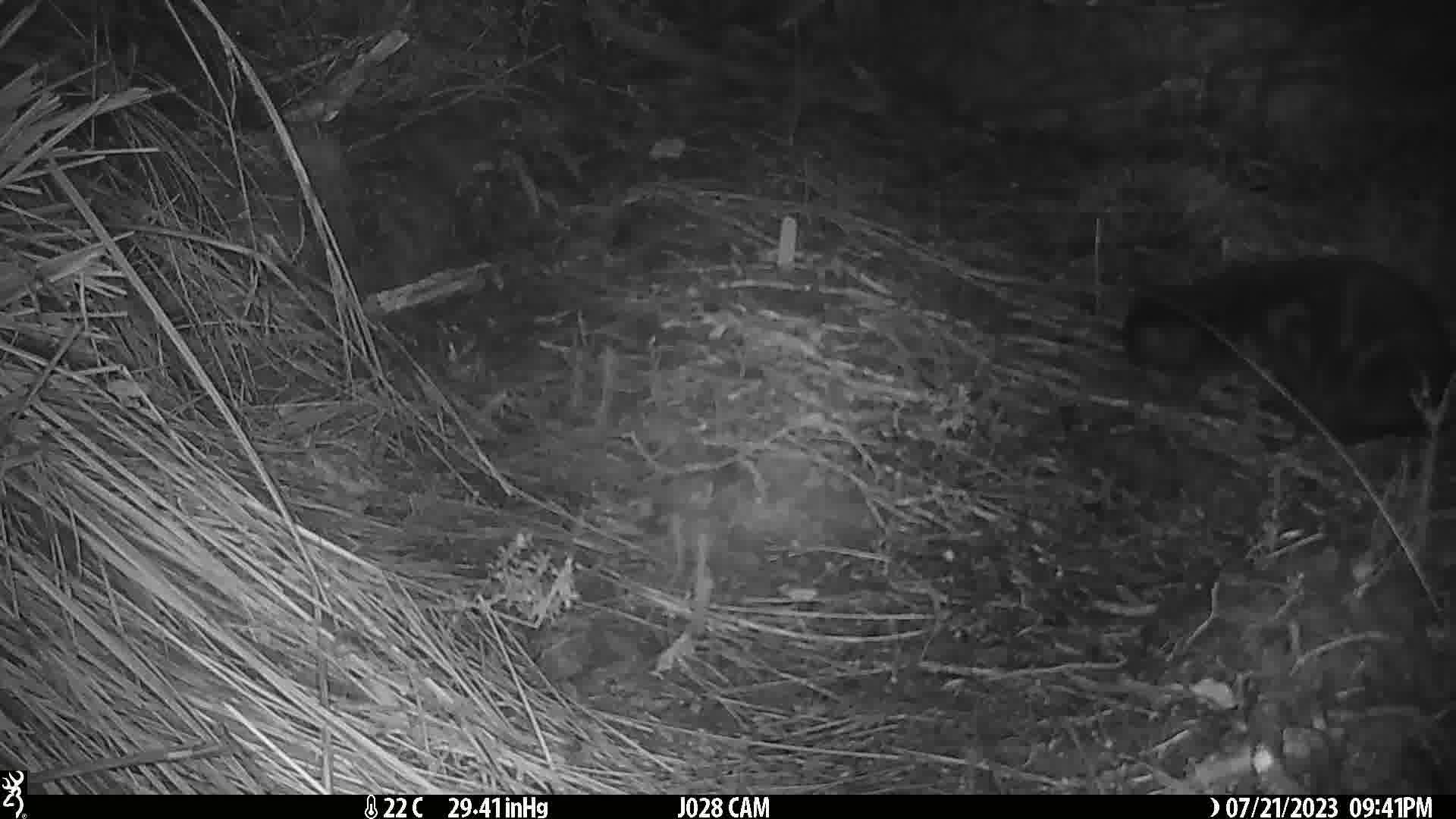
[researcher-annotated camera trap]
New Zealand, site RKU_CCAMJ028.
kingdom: Animalia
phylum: Chordata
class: Mammalia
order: Carnivora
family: Felidae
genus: Felis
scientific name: Felis catus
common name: domestic cat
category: cat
Cat (domestic cat) (Felis catus).